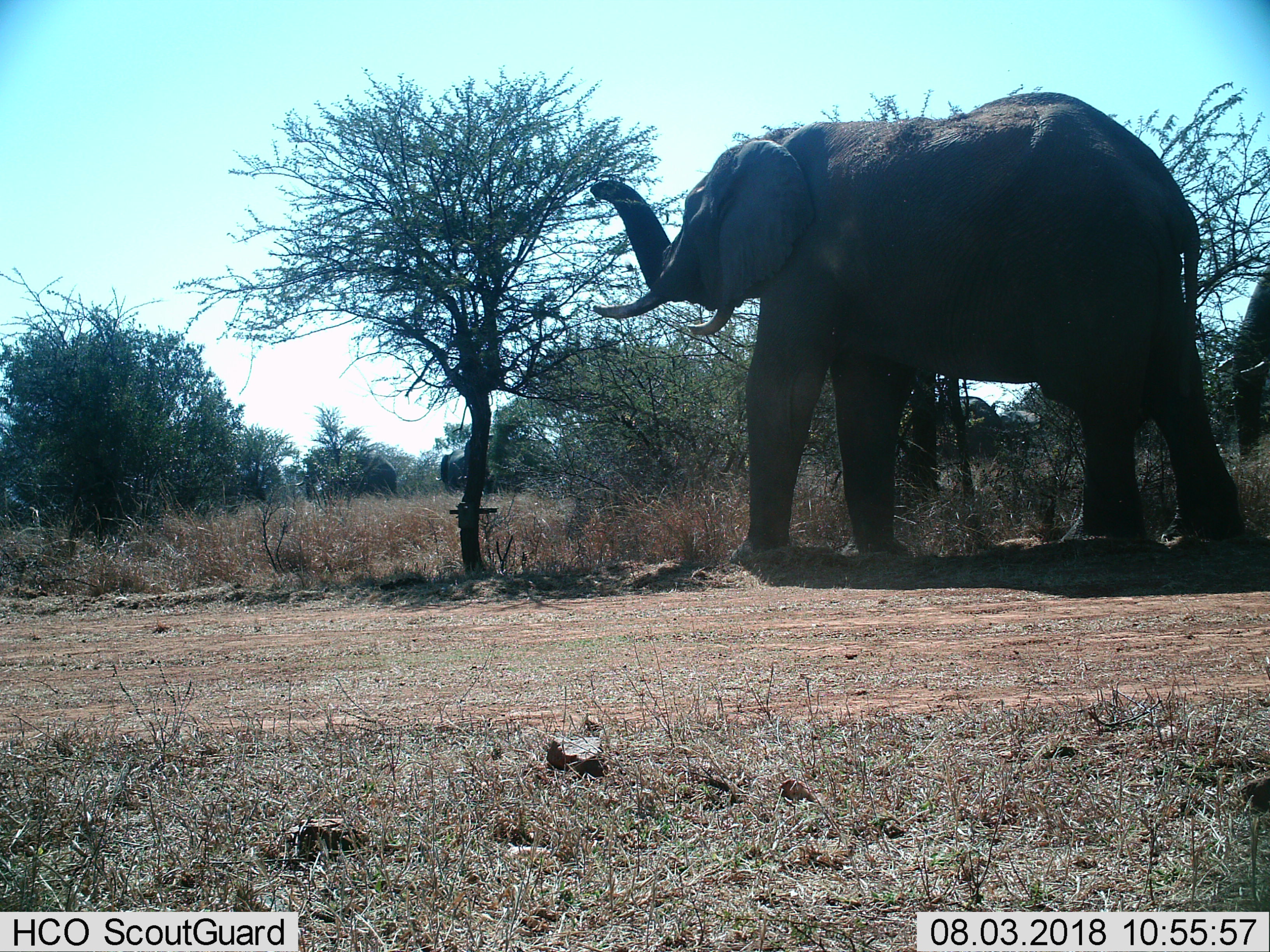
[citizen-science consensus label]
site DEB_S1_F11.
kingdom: Animalia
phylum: Chordata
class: Mammalia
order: Proboscidea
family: Elephantidae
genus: Loxodonta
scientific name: Loxodonta africana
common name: african bush elephant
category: elephant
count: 5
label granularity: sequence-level